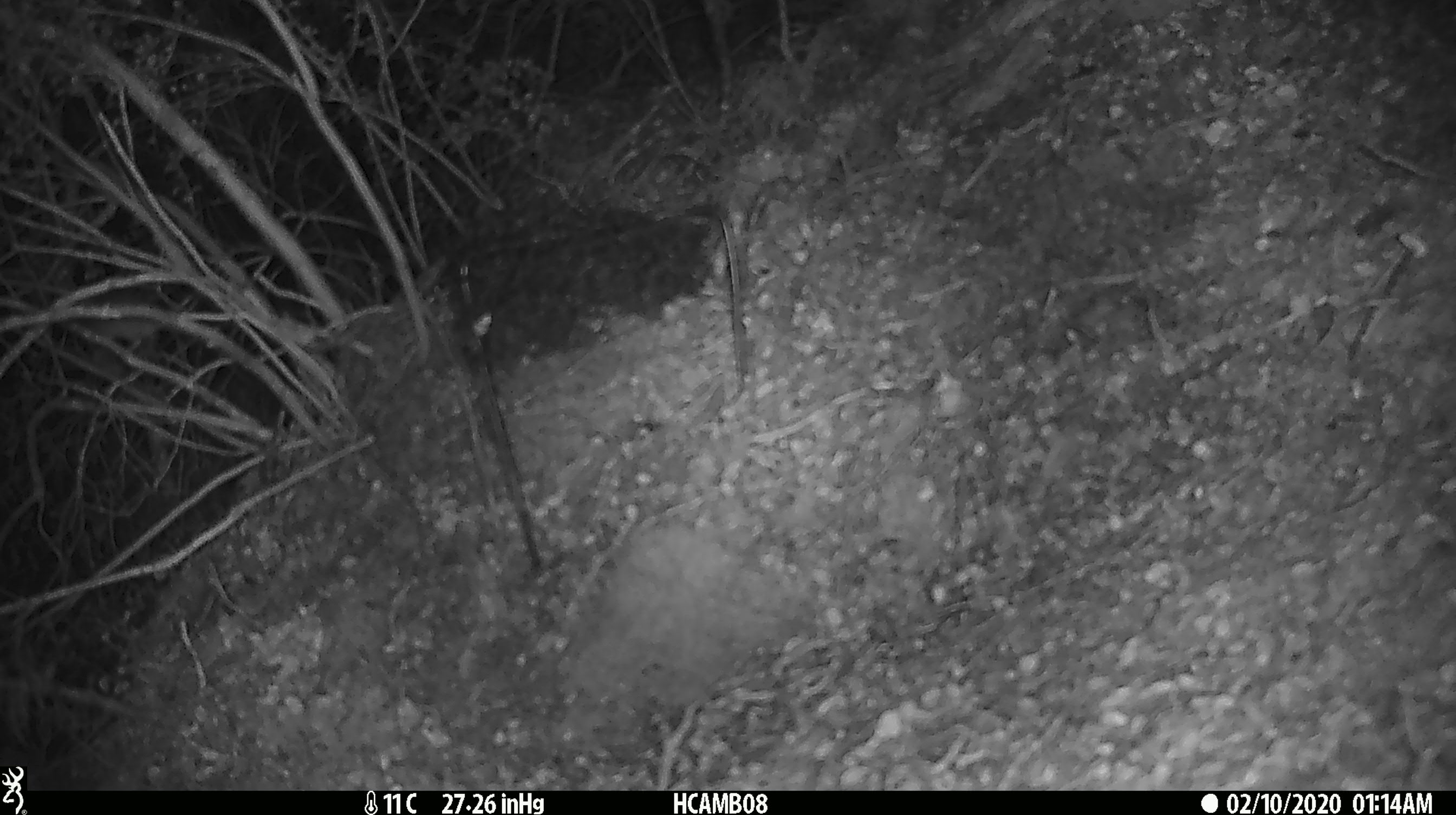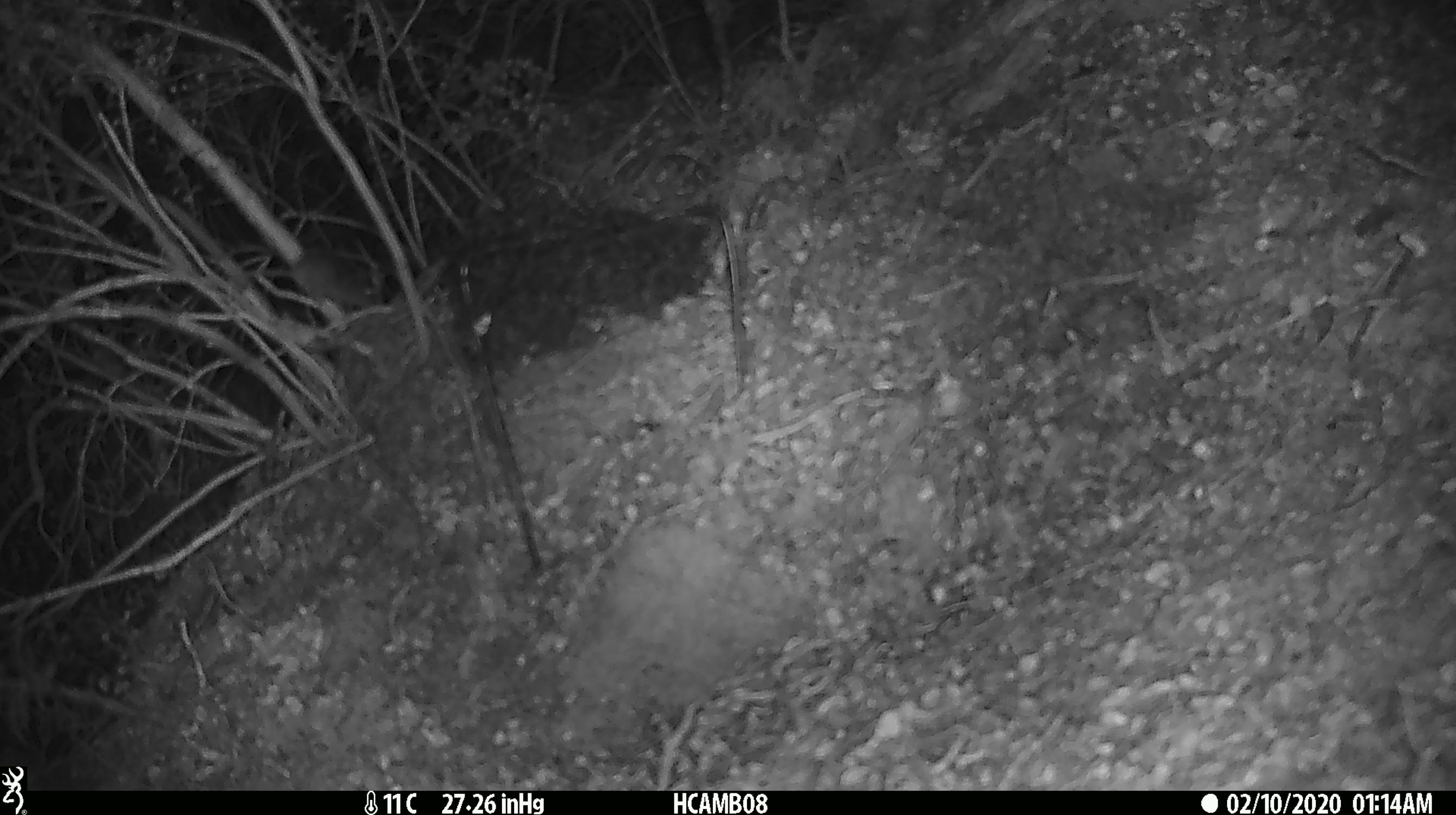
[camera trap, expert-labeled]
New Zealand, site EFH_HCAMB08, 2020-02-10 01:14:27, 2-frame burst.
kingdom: Animalia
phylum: Chordata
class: Mammalia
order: Rodentia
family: Muridae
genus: Mus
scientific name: Mus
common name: mouse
Mouse (Mus).